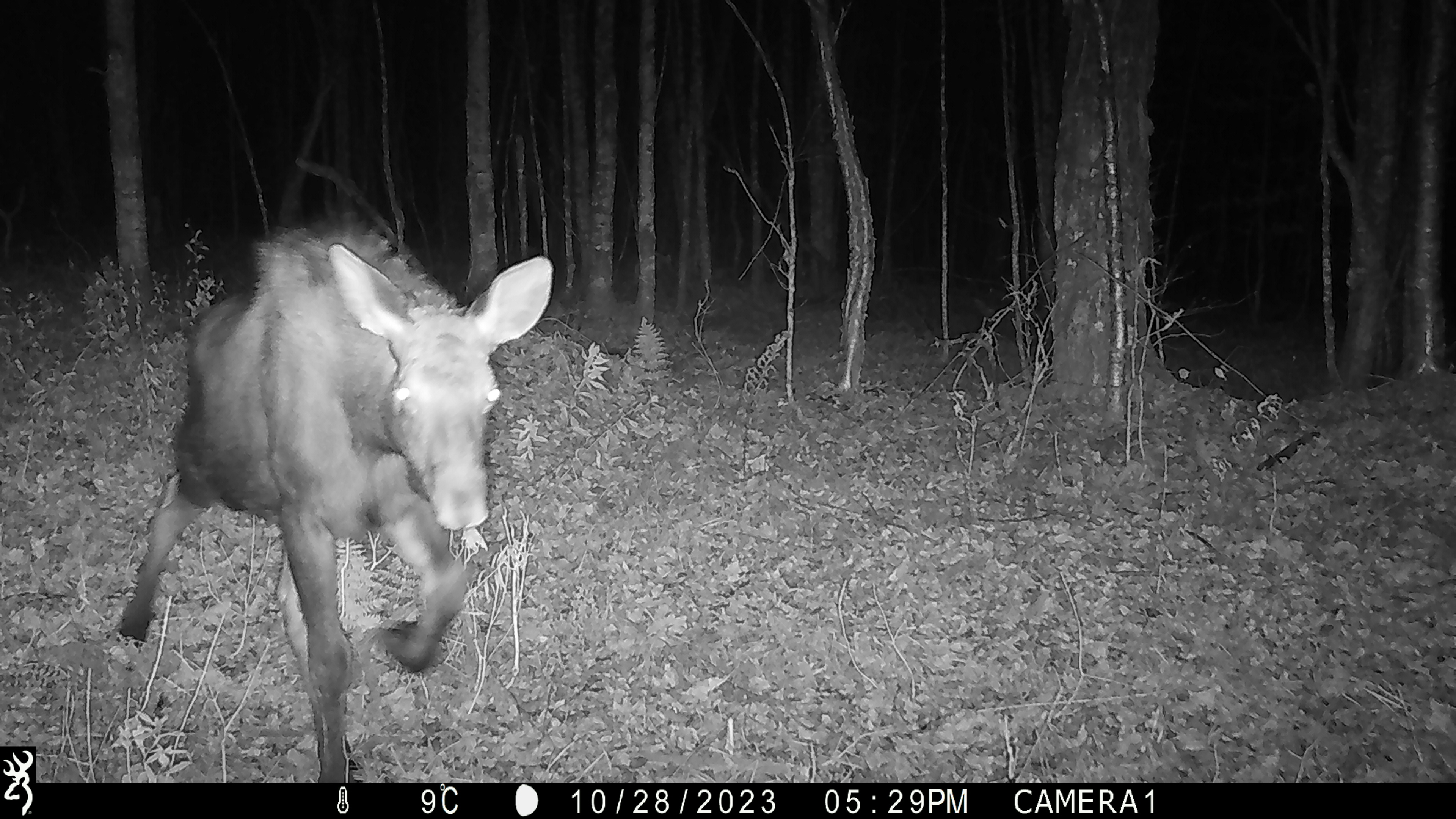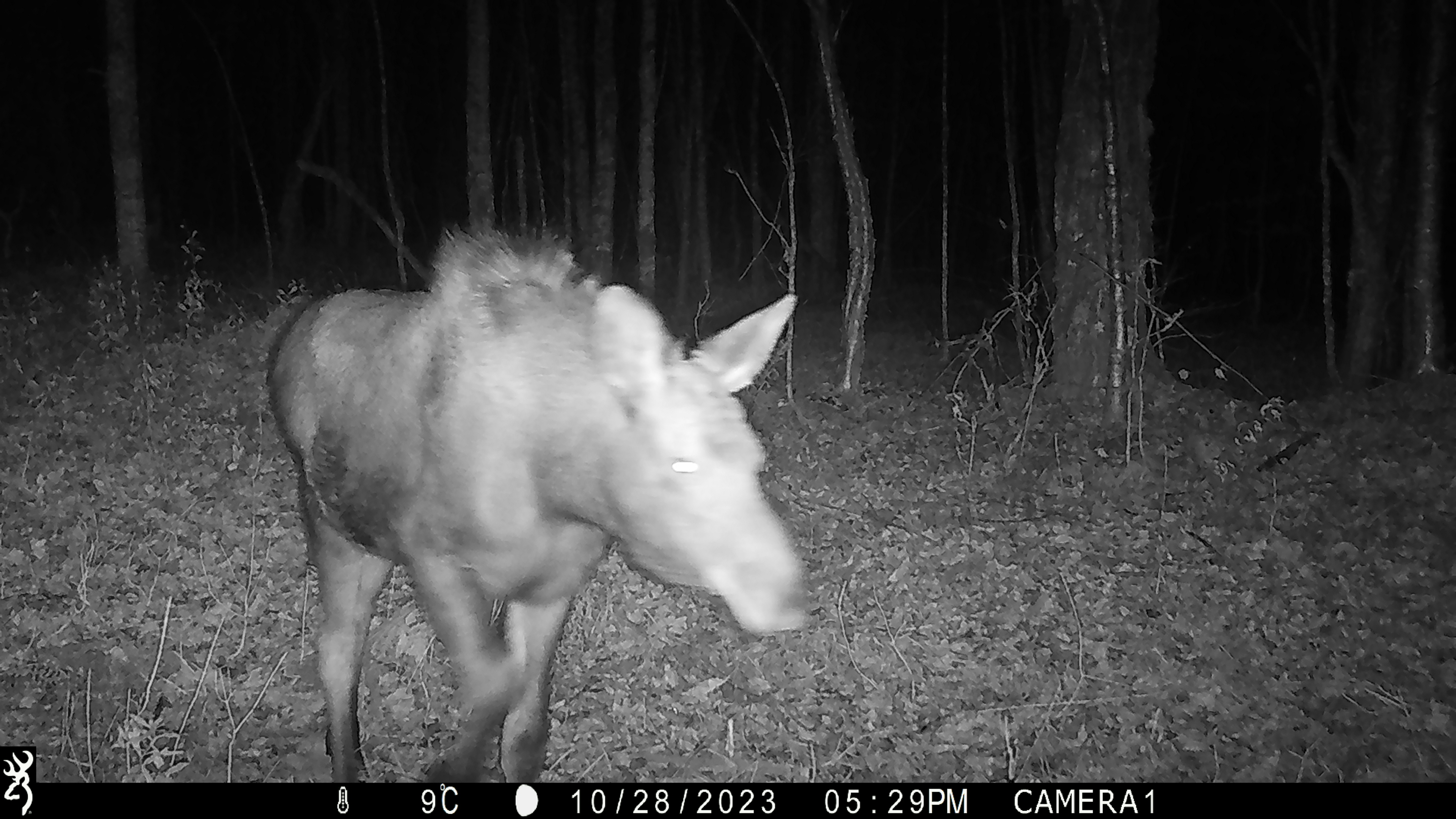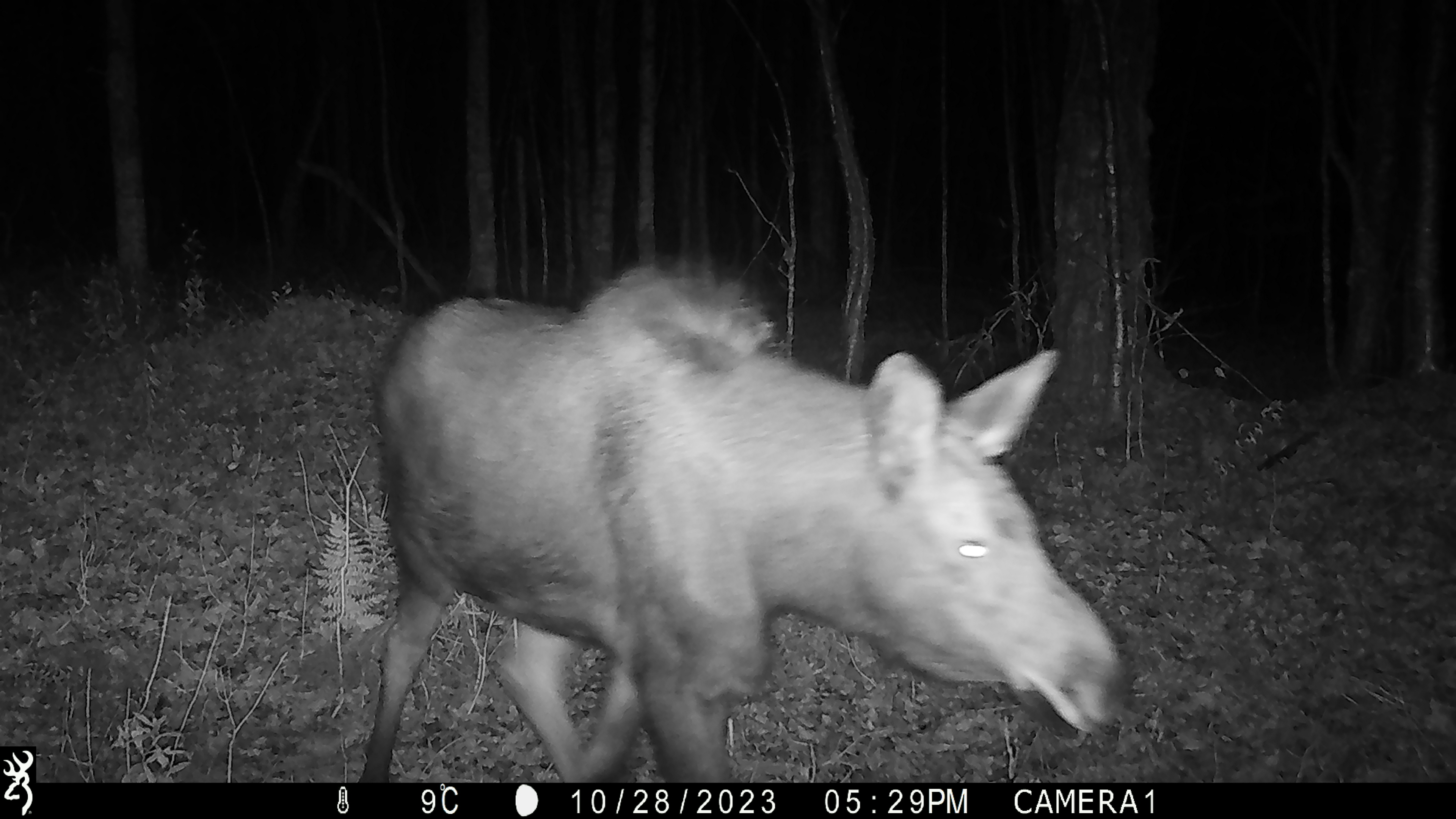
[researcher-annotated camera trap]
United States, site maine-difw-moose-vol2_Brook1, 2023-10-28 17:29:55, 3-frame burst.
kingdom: Animalia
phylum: Chordata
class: Mammalia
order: Artiodactyla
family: Cervidae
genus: Alces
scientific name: Alces alces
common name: moose